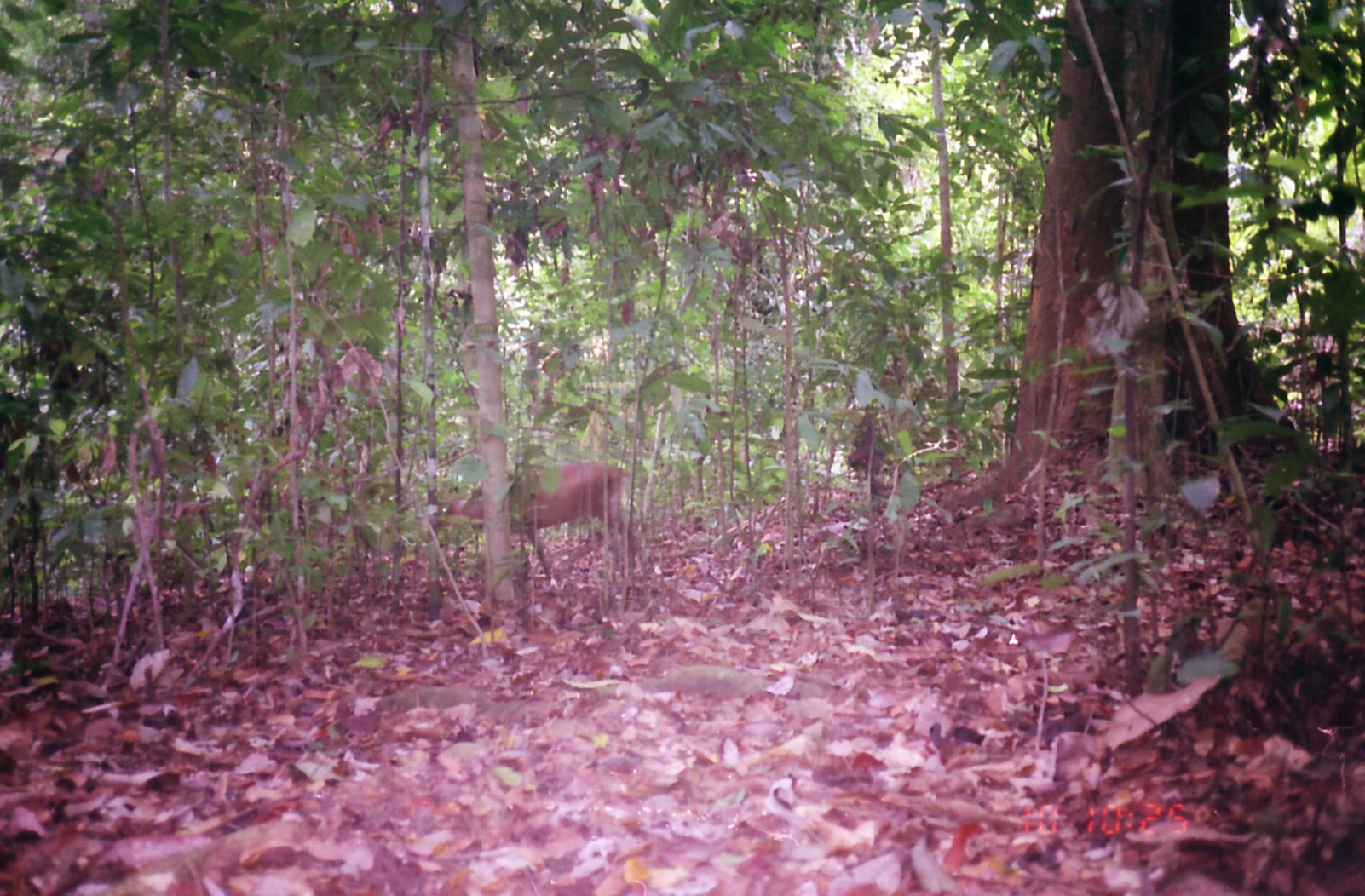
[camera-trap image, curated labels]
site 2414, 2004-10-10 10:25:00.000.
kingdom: Animalia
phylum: Chordata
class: Mammalia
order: Artiodactyla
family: Cervidae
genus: Muntiacus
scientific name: Muntiacus muntjak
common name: southern red muntjac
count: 1